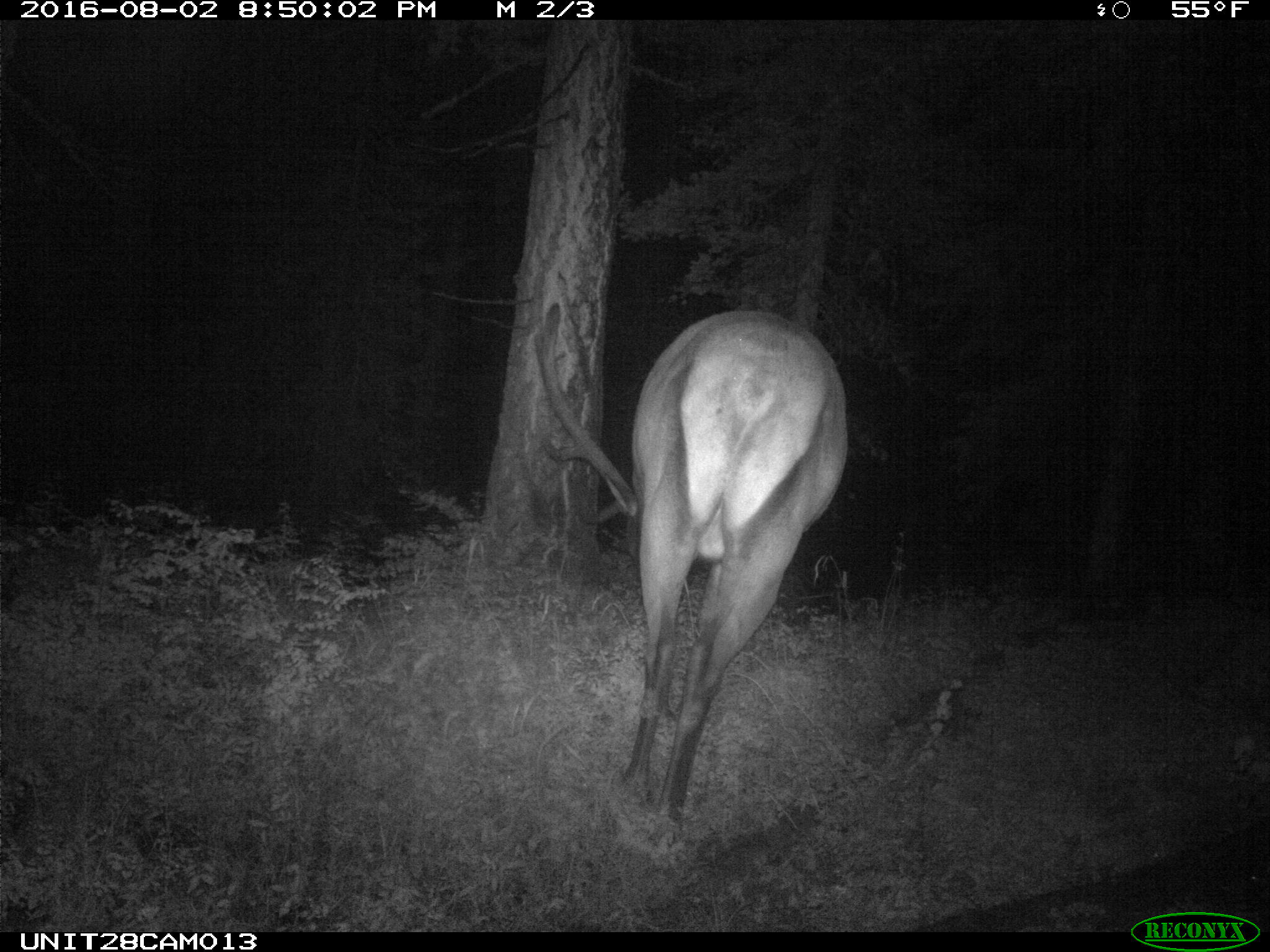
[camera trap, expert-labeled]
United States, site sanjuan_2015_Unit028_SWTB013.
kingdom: Animalia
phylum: Chordata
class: Mammalia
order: Artiodactyla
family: Cervidae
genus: Cervus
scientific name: Cervus elaphus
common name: red deer